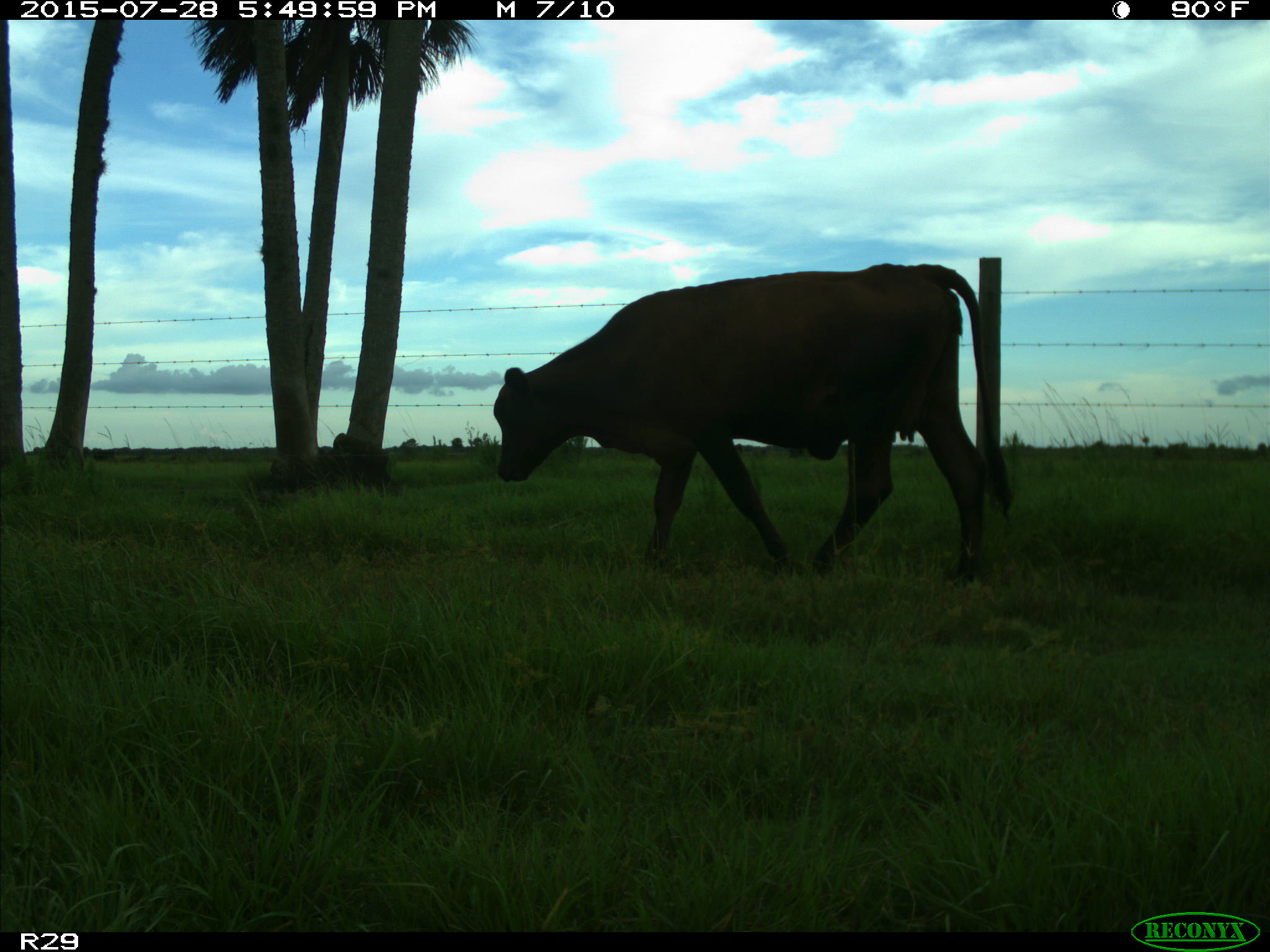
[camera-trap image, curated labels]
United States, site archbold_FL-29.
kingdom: Animalia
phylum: Chordata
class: Mammalia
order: Artiodactyla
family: Bovidae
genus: Bos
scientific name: Bos taurus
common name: domestic cow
Bos taurus (domestic cow).